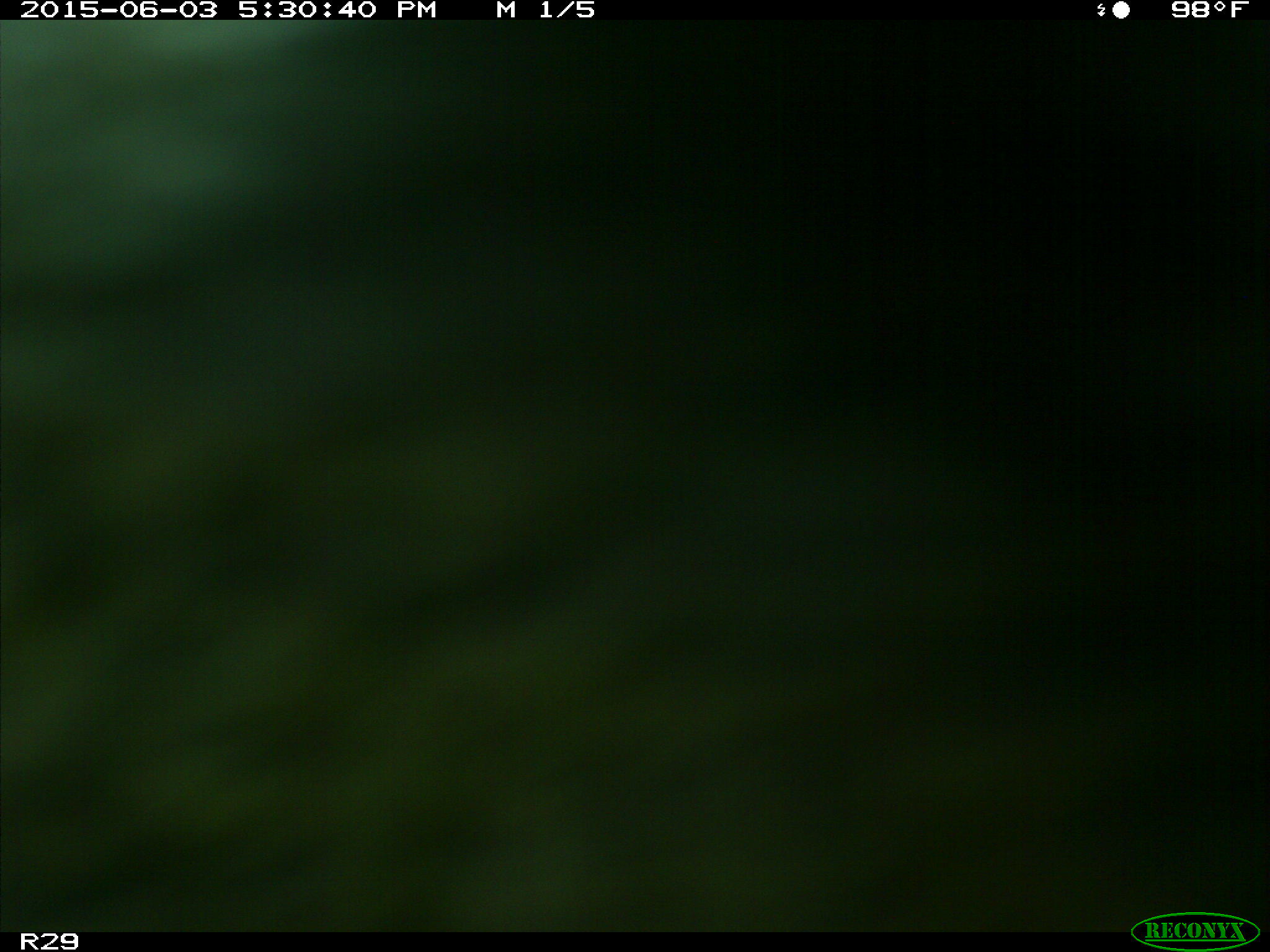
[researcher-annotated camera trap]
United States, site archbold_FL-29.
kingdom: Animalia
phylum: Chordata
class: Mammalia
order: Artiodactyla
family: Bovidae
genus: Bos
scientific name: Bos taurus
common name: domestic cow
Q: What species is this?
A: Bos taurus (domestic cow).